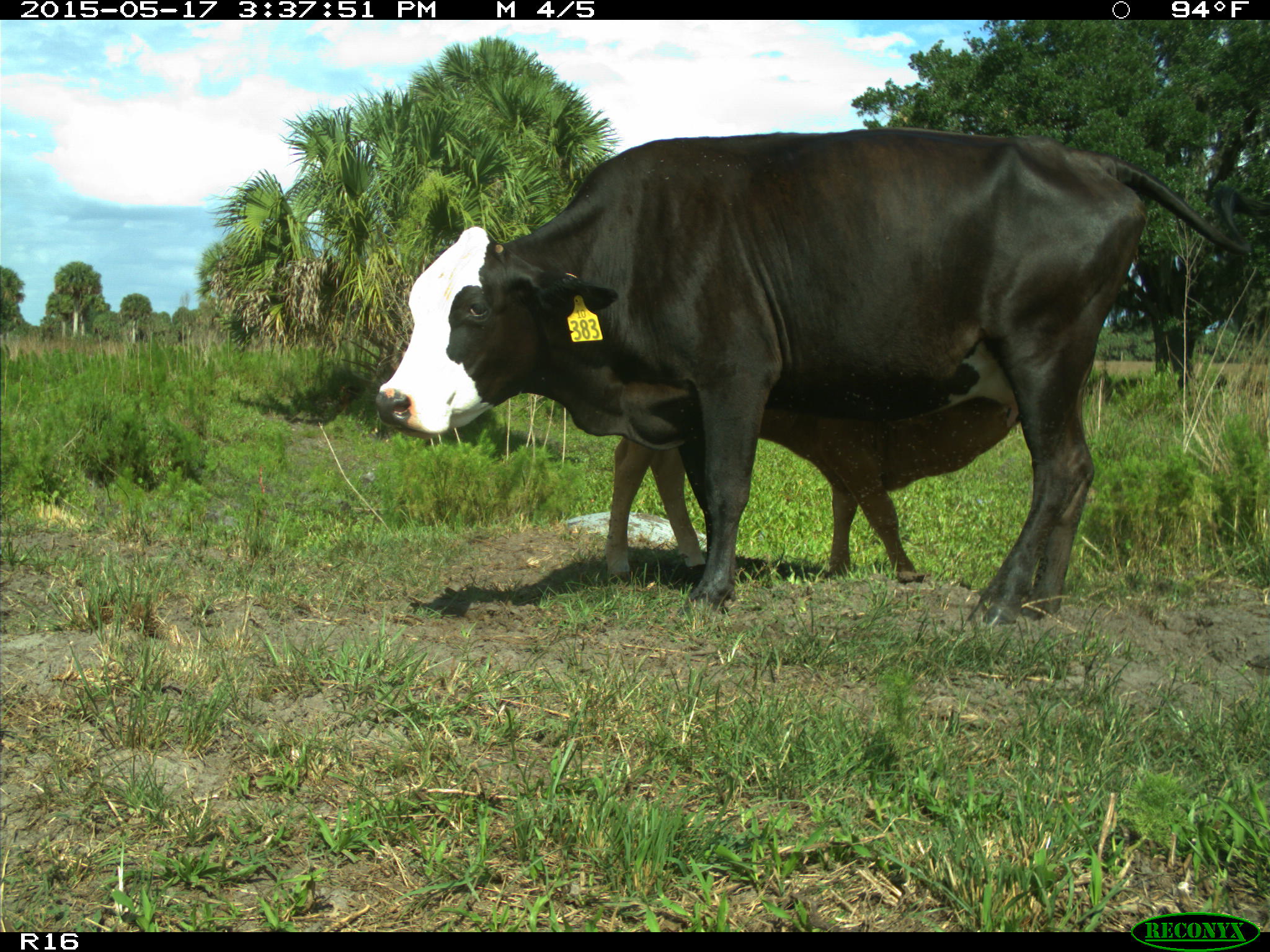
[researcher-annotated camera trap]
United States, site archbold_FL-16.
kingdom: Animalia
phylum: Chordata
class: Mammalia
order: Artiodactyla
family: Bovidae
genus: Bos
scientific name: Bos taurus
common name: domestic cow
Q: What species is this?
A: Bos taurus (domestic cow).